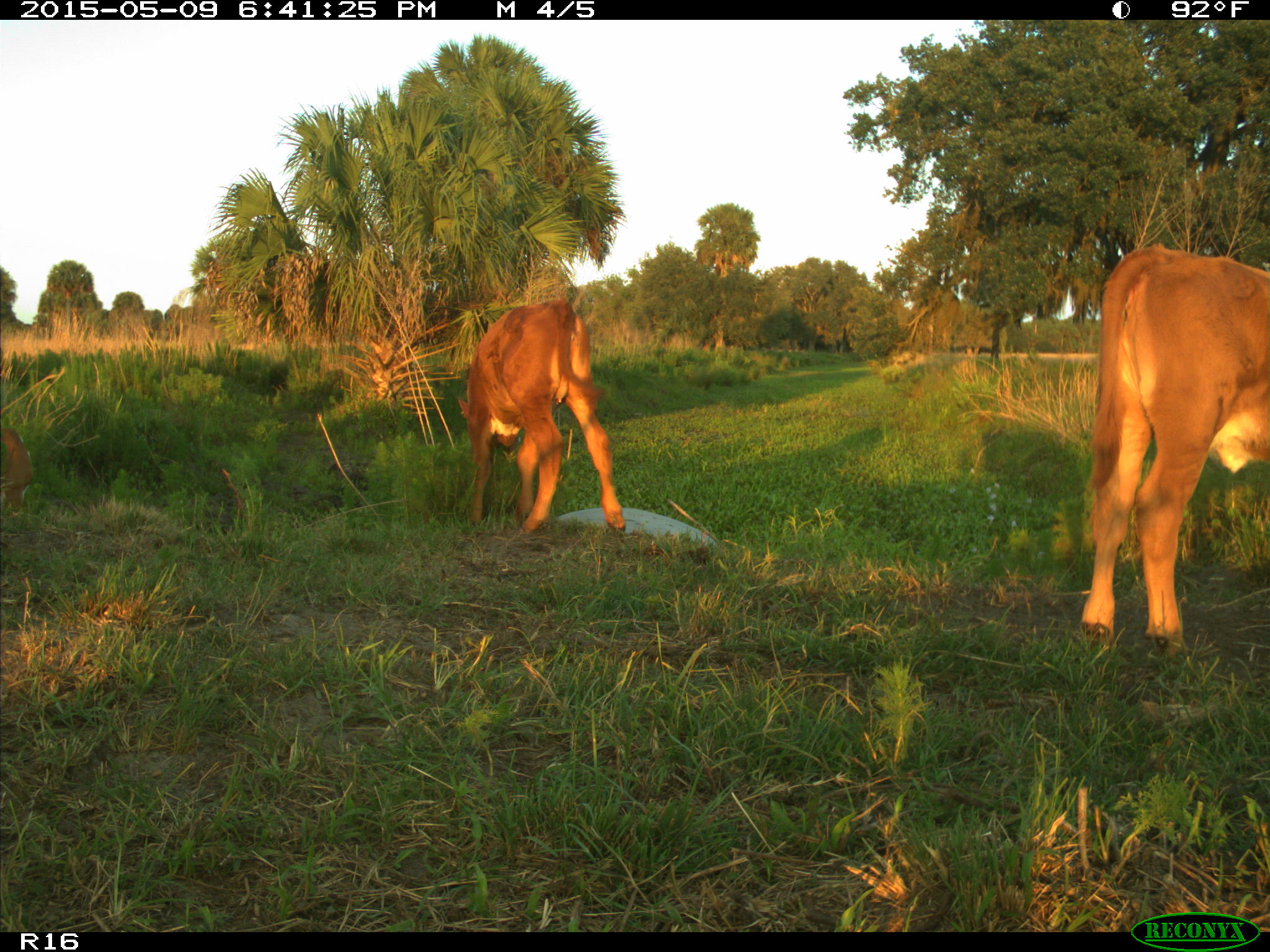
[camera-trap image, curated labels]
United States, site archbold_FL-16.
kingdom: Animalia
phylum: Chordata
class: Mammalia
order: Artiodactyla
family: Bovidae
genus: Bos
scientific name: Bos taurus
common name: domestic cow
Bos taurus (domestic cow).